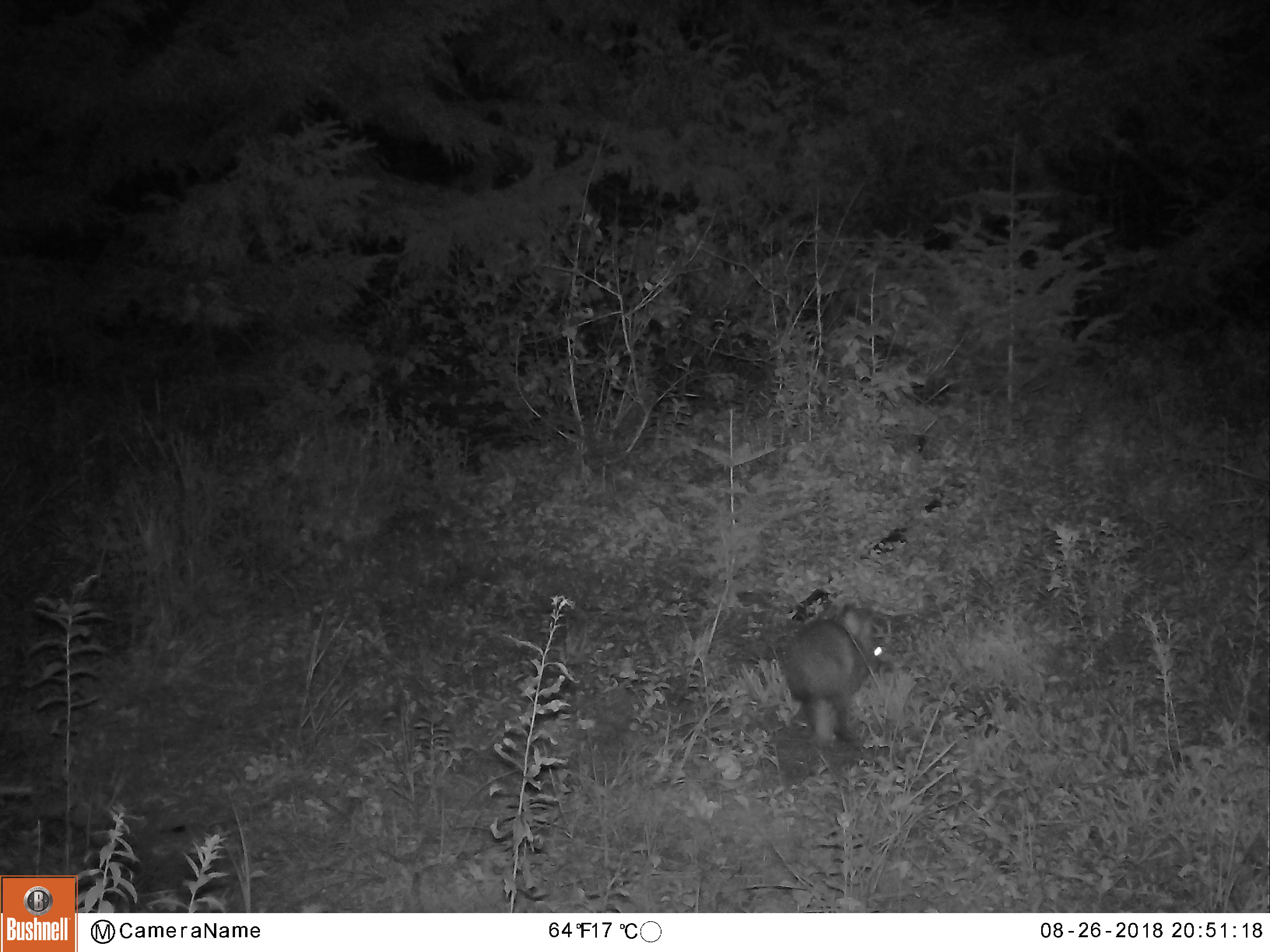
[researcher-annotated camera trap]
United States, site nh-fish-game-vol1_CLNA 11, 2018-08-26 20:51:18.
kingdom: Animalia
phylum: Chordata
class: Mammalia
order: Lagomorpha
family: Leporidae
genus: Lepus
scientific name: Lepus americanus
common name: snowshoe hare